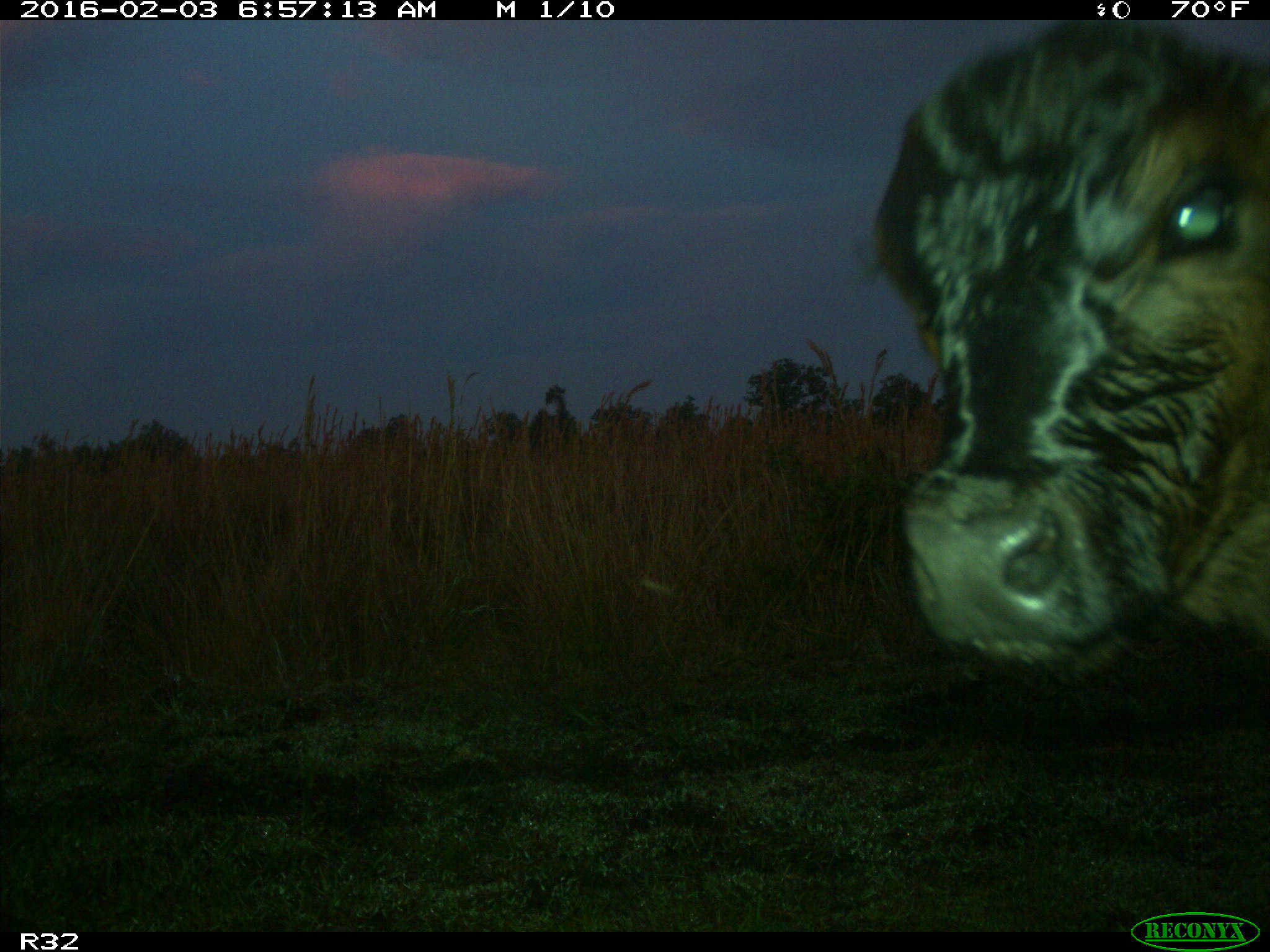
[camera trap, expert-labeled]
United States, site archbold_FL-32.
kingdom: Animalia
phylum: Chordata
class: Mammalia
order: Artiodactyla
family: Bovidae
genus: Bos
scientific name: Bos taurus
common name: domestic cow